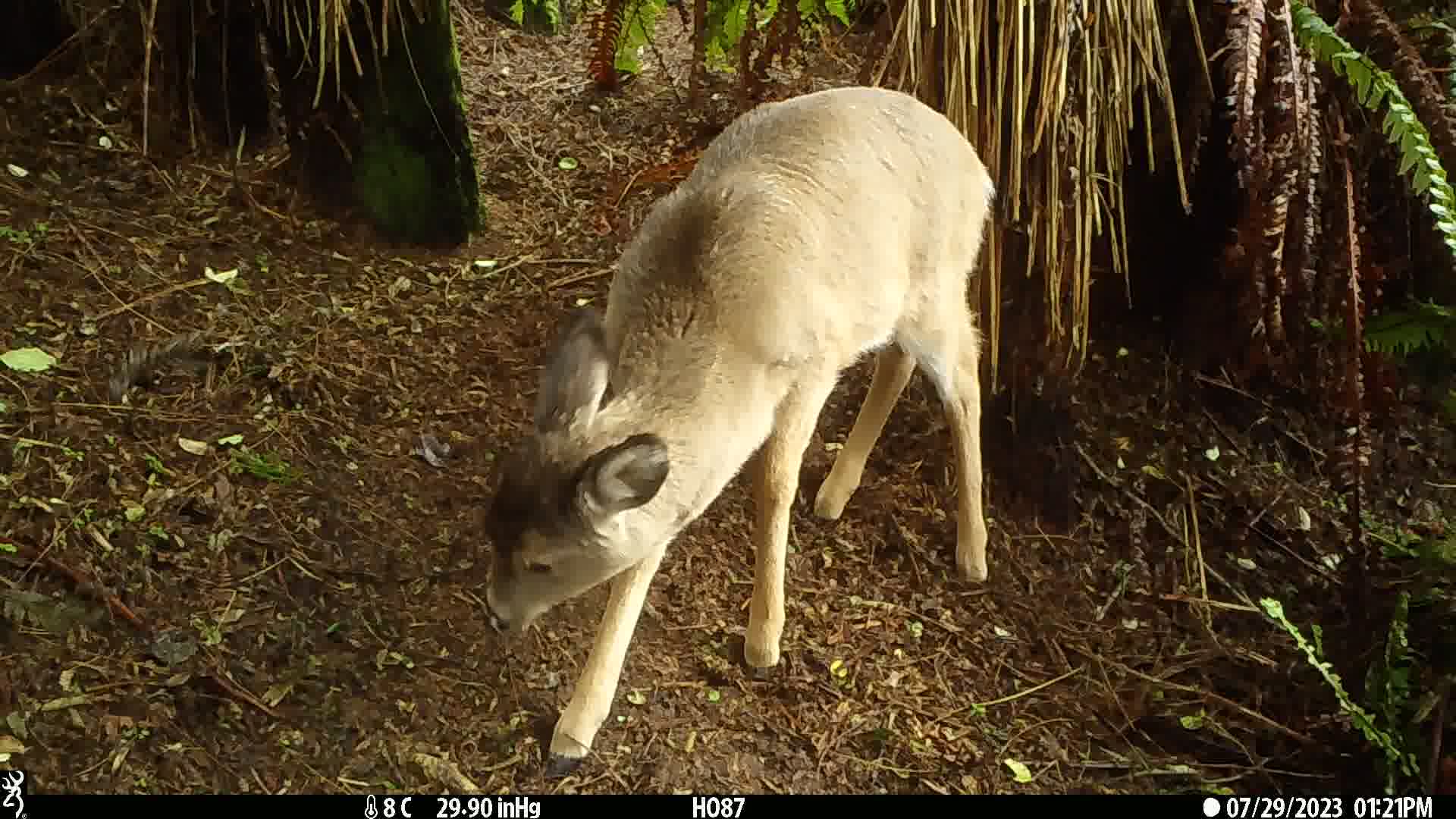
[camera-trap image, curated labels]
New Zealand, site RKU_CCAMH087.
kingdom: Animalia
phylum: Chordata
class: Mammalia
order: Artiodactyla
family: Cervidae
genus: Odocoileus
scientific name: Odocoileus virginianus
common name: white-tailed deer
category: white tailed deer